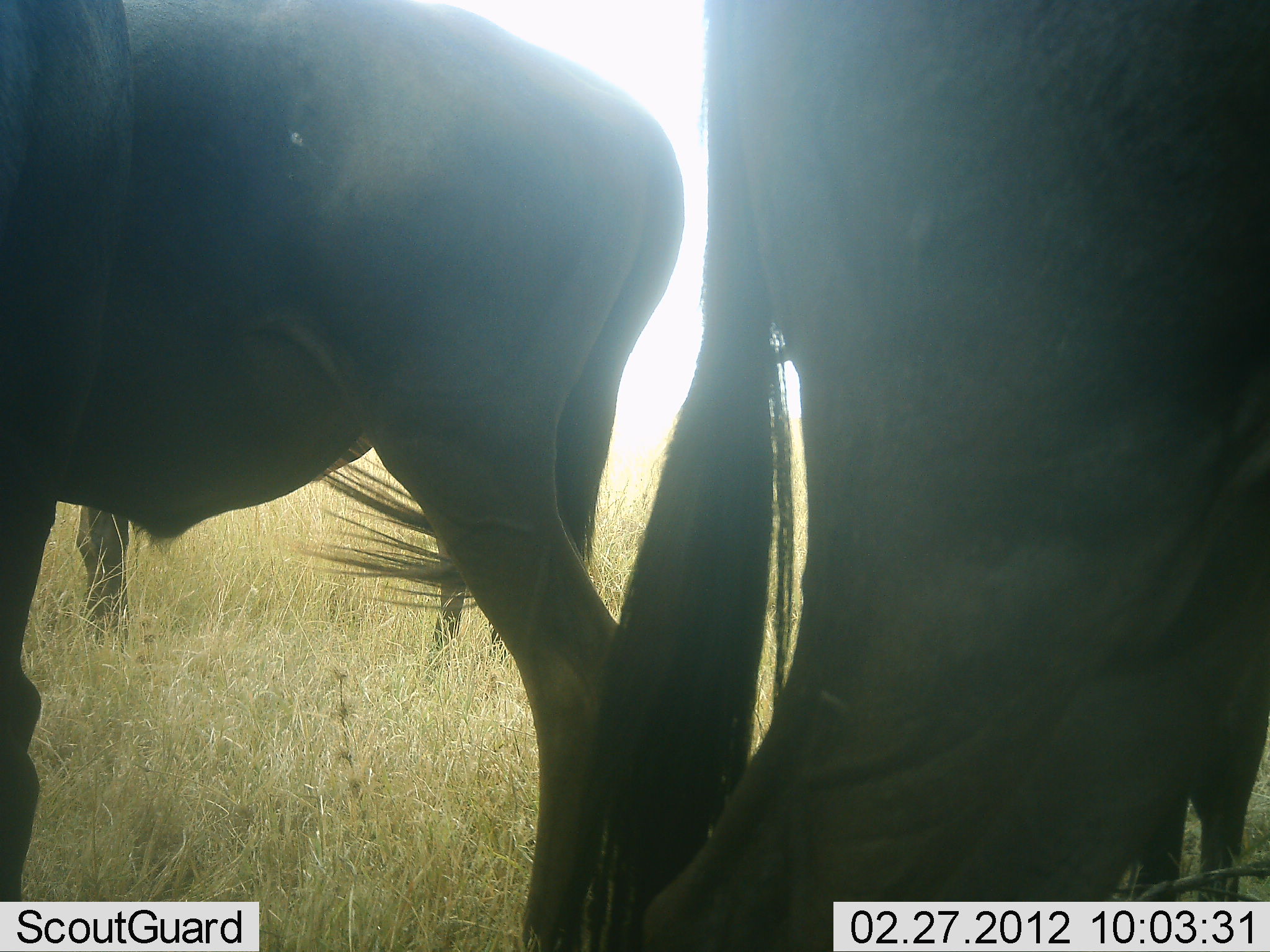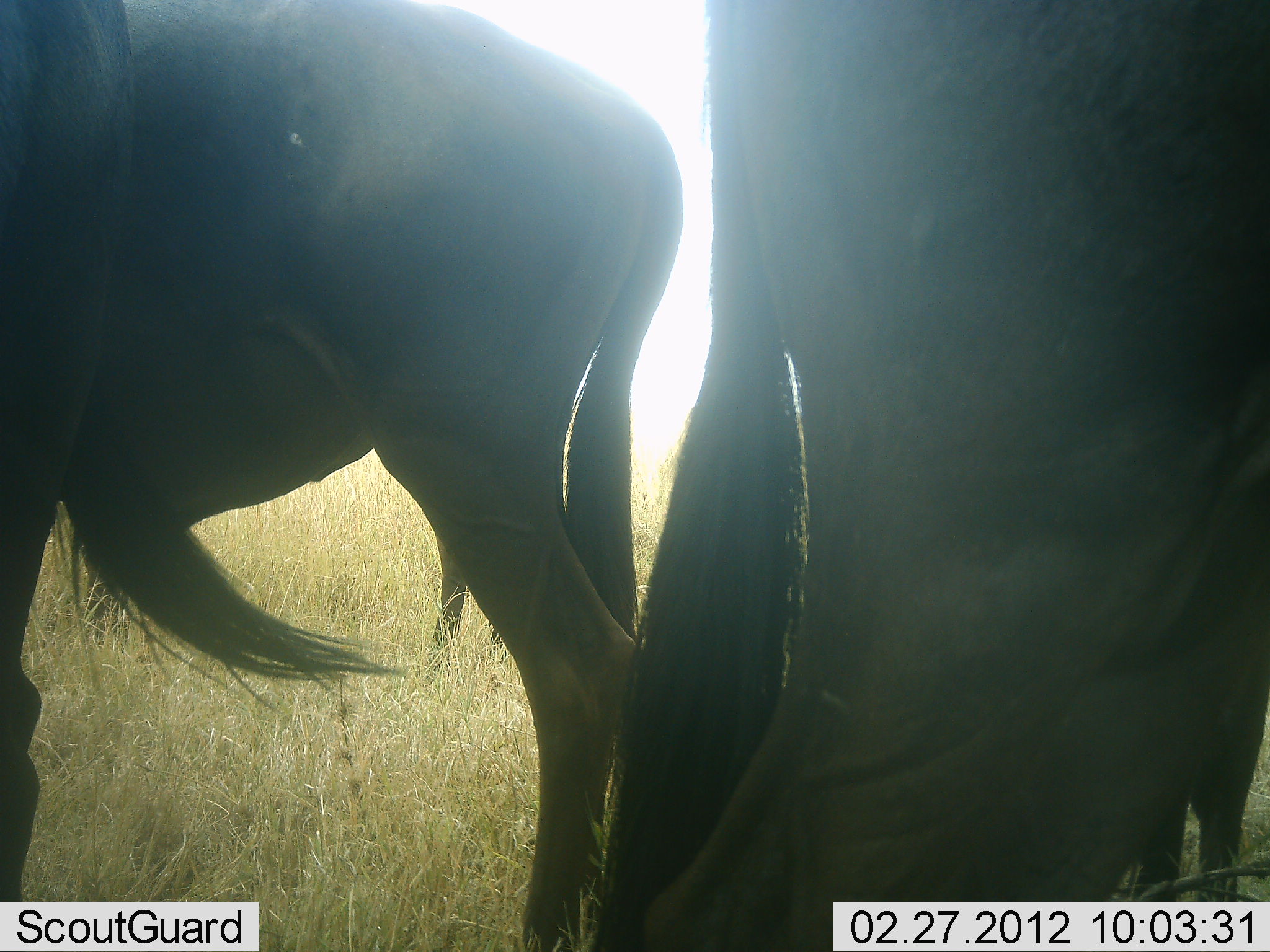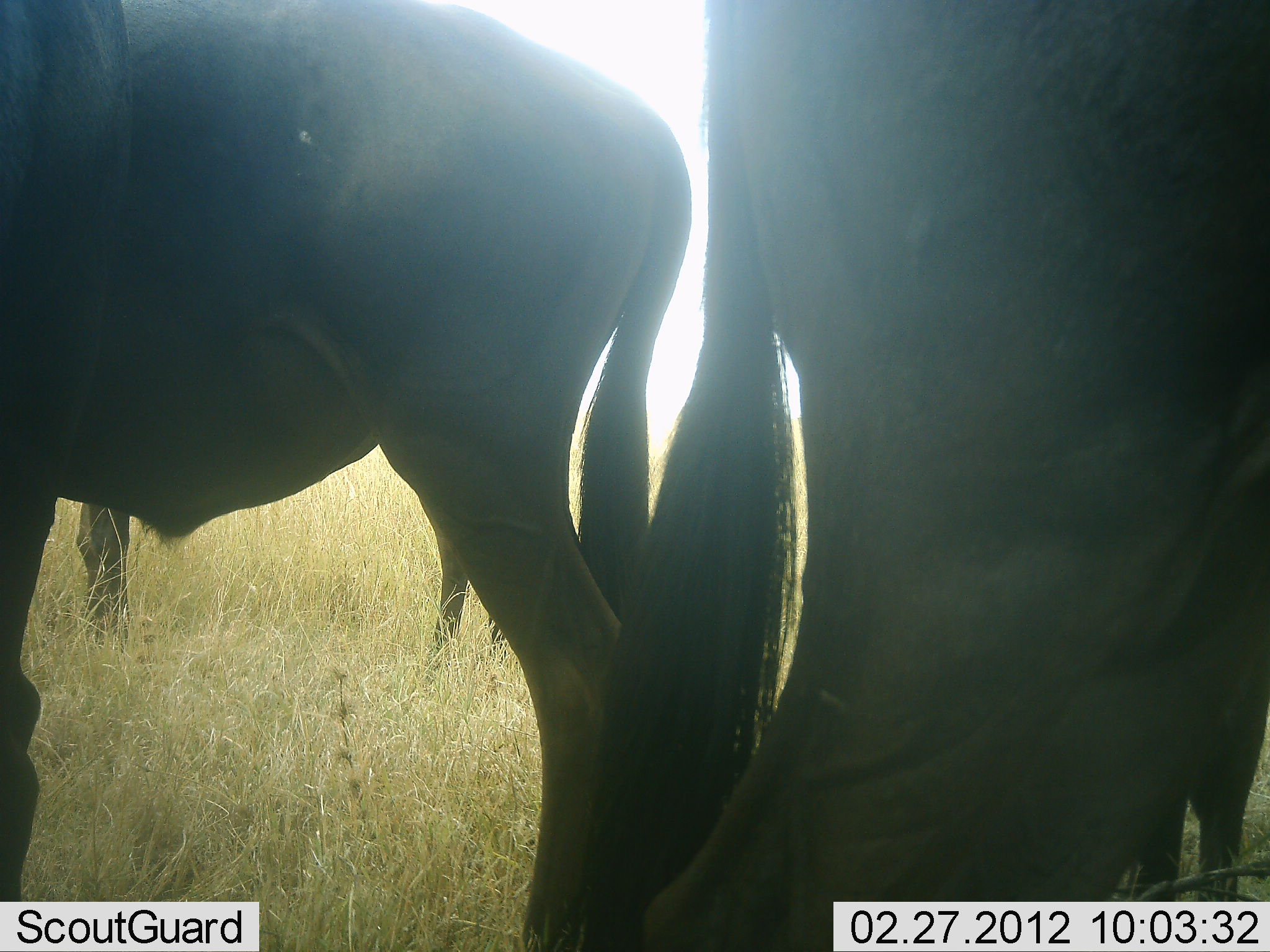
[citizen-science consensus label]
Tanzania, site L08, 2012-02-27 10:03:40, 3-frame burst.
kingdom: Animalia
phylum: Chordata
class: Mammalia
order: Artiodactyla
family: Bovidae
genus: Connochaetes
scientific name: Connochaetes taurinus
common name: blue wildebeest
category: wildebeest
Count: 4.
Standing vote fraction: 92%.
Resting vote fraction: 0%.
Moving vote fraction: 8%.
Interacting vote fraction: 8%.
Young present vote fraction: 0%.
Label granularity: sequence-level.